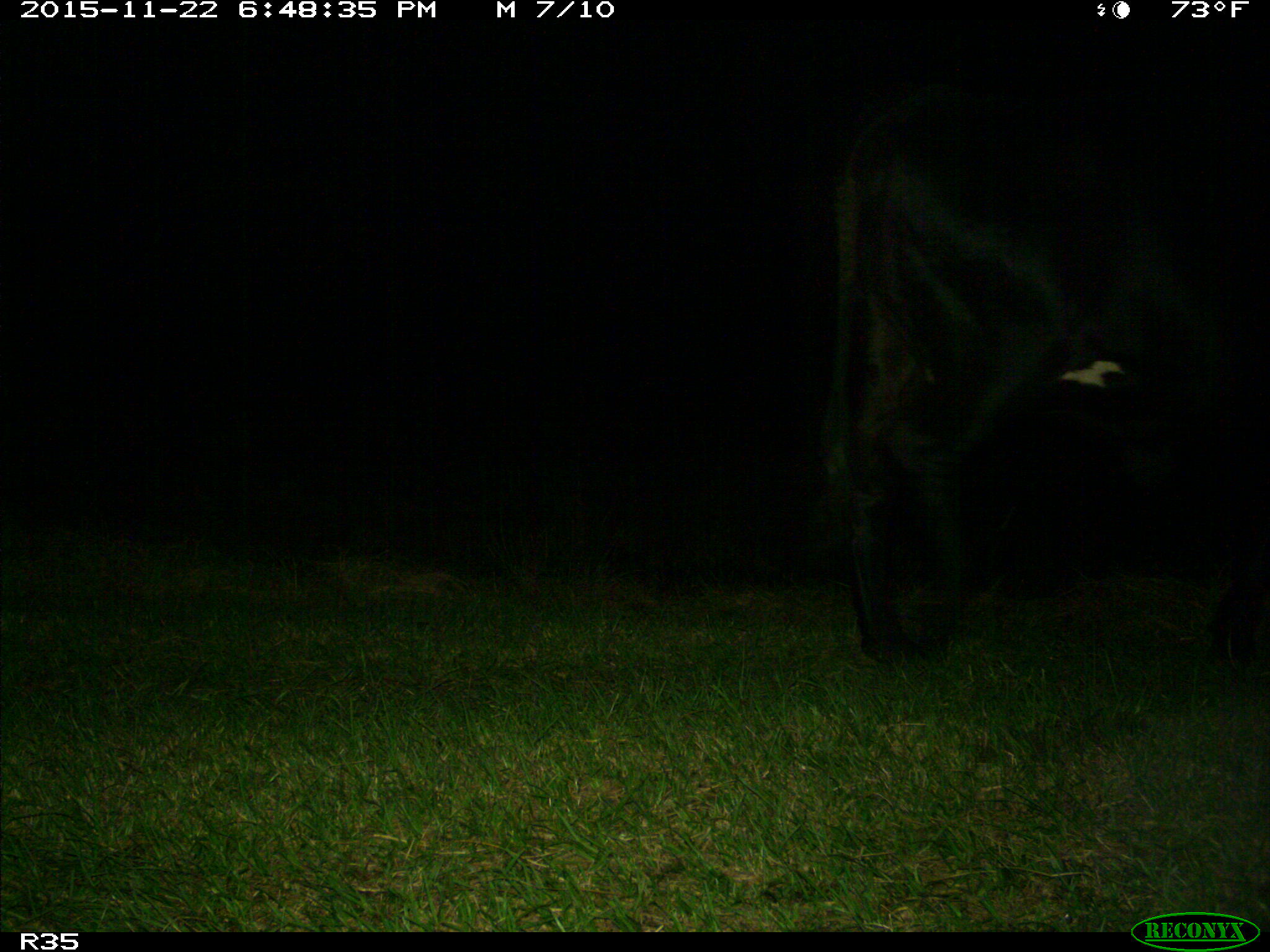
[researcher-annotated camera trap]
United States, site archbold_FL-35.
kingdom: Animalia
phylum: Chordata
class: Mammalia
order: Artiodactyla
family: Bovidae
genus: Bos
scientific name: Bos taurus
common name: domestic cow